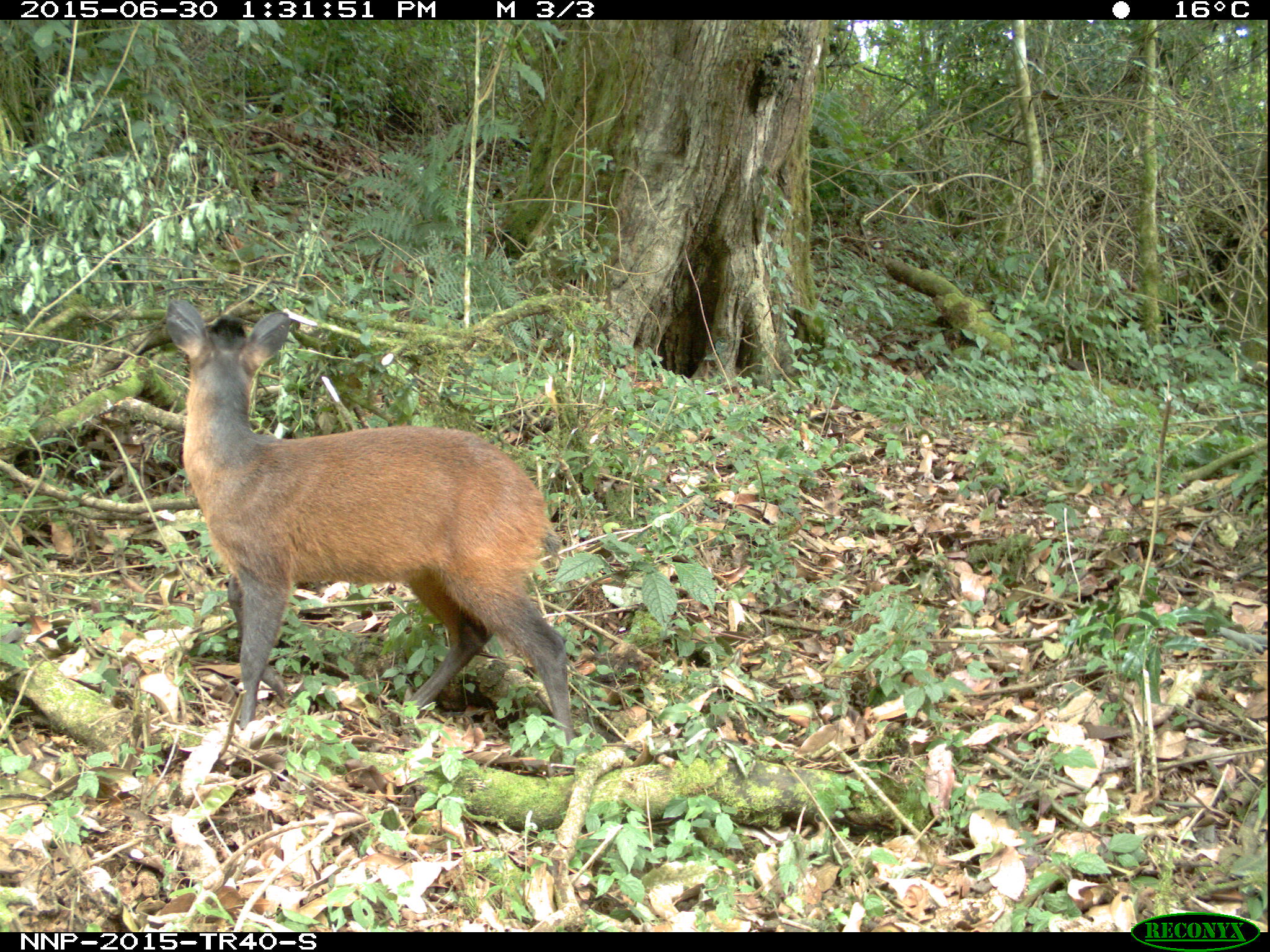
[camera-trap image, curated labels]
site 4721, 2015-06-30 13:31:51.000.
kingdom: Animalia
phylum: Chordata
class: Mammalia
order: Artiodactyla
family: Bovidae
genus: Cephalophus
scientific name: Cephalophus nigrifrons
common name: black-fronted duiker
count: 1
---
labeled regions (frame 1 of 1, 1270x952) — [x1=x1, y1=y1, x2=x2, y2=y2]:
cephalophus nigrifrons: [x1=163, y1=297, x2=578, y2=744]